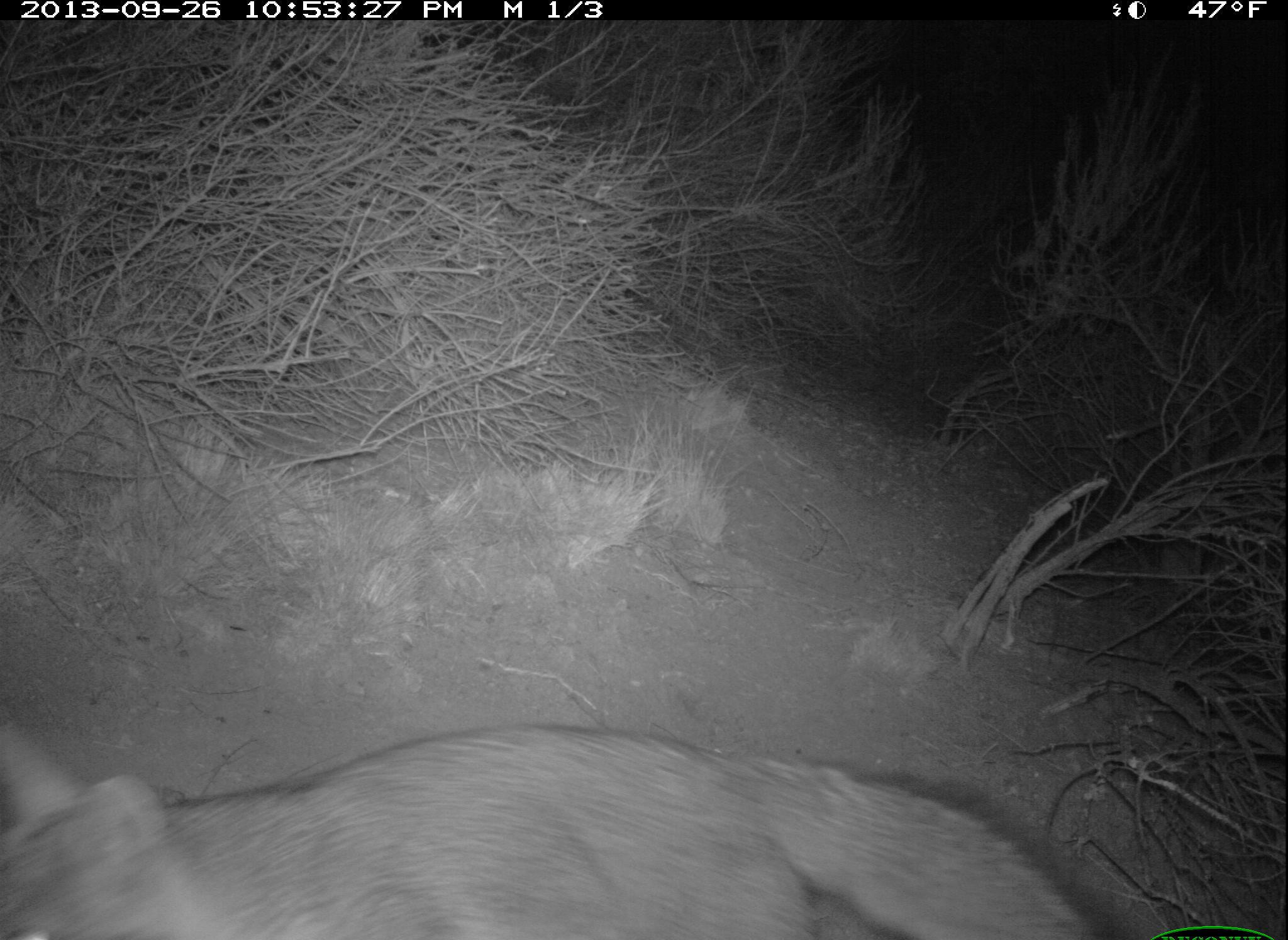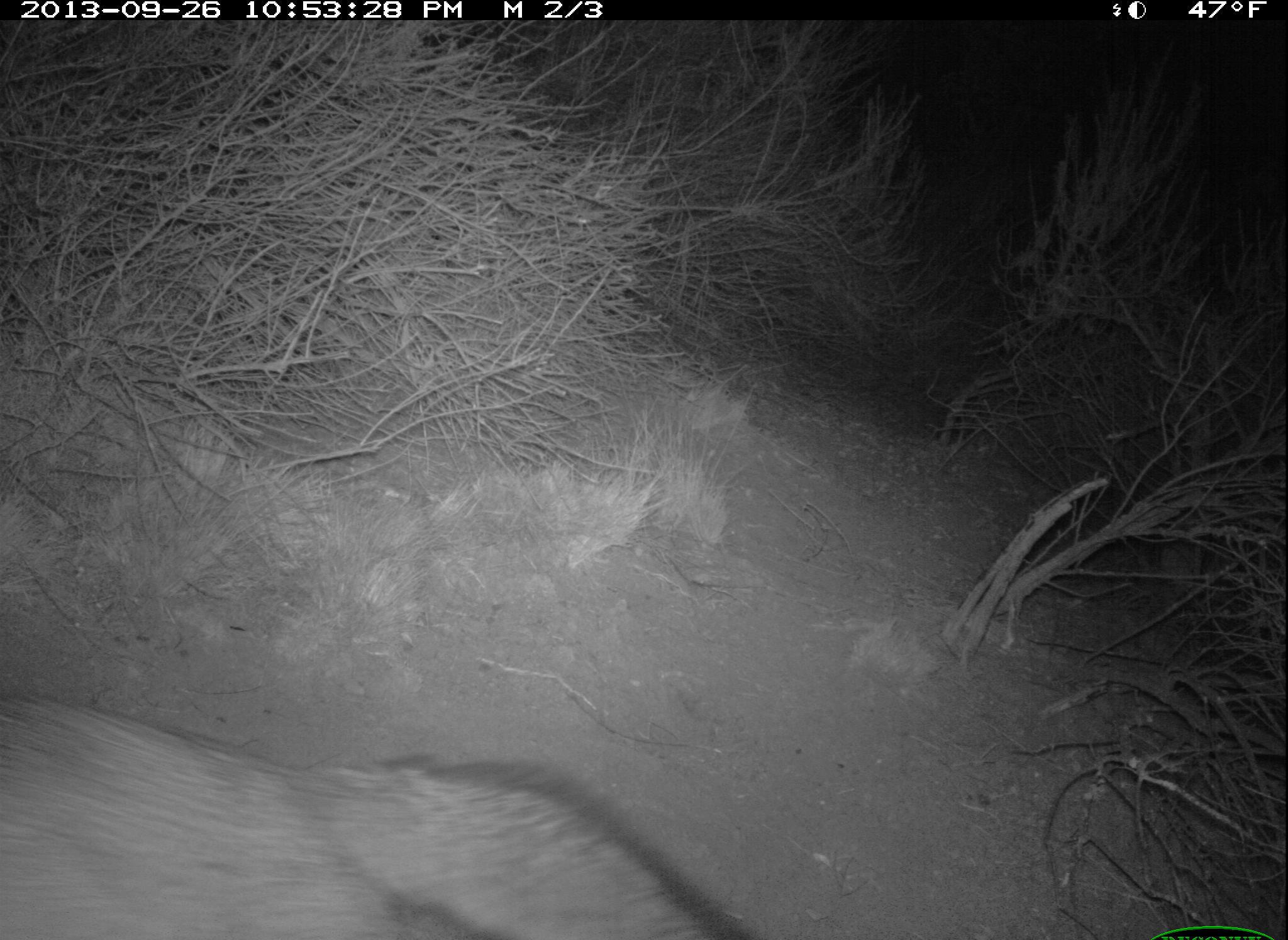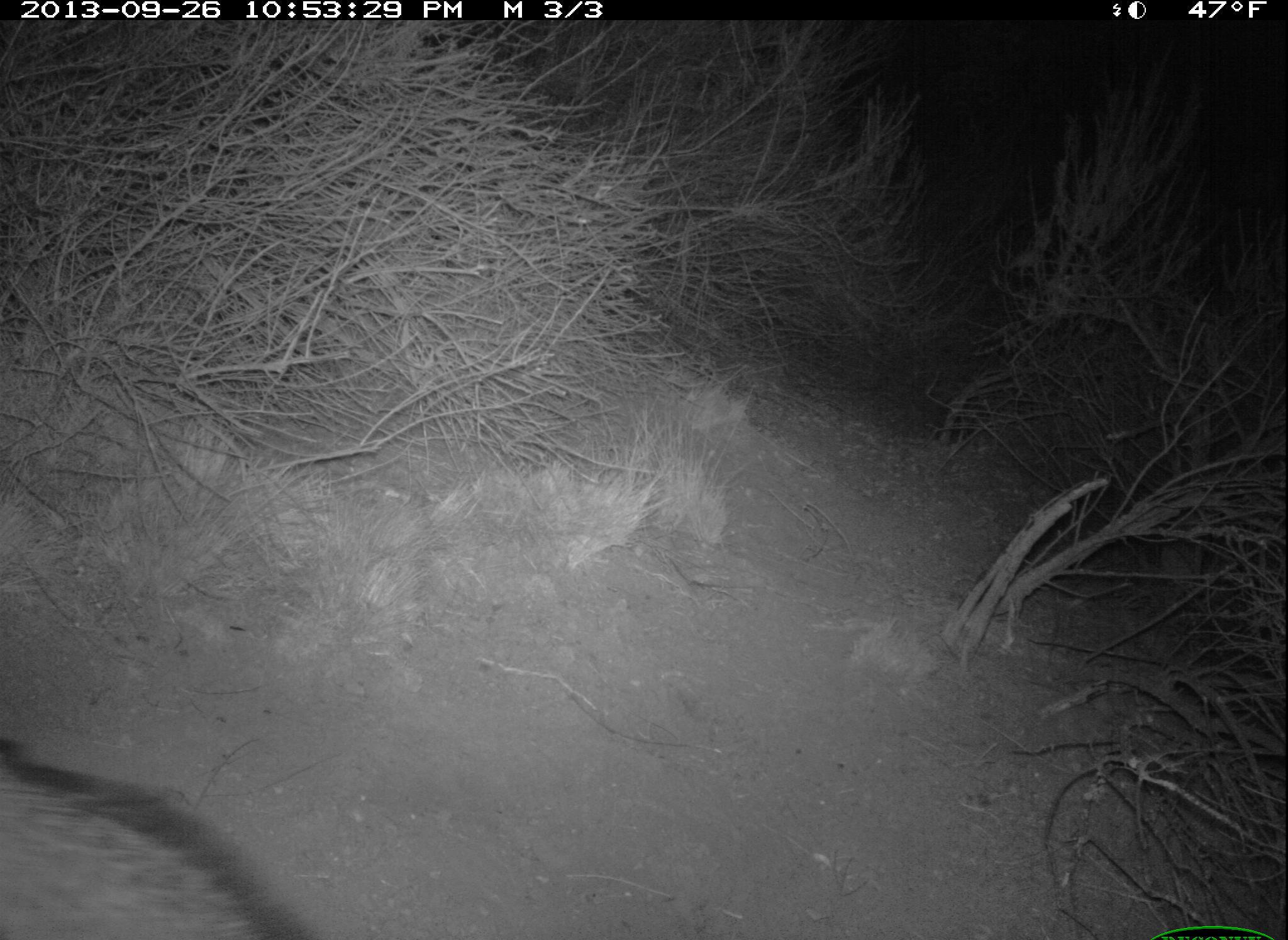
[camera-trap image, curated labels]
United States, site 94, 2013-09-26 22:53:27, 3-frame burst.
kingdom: Animalia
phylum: Chordata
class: Mammalia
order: Carnivora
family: Canidae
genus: Urocyon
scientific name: Urocyon cinereoargenteus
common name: gray fox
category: fox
Fox (gray fox) (Urocyon cinereoargenteus).